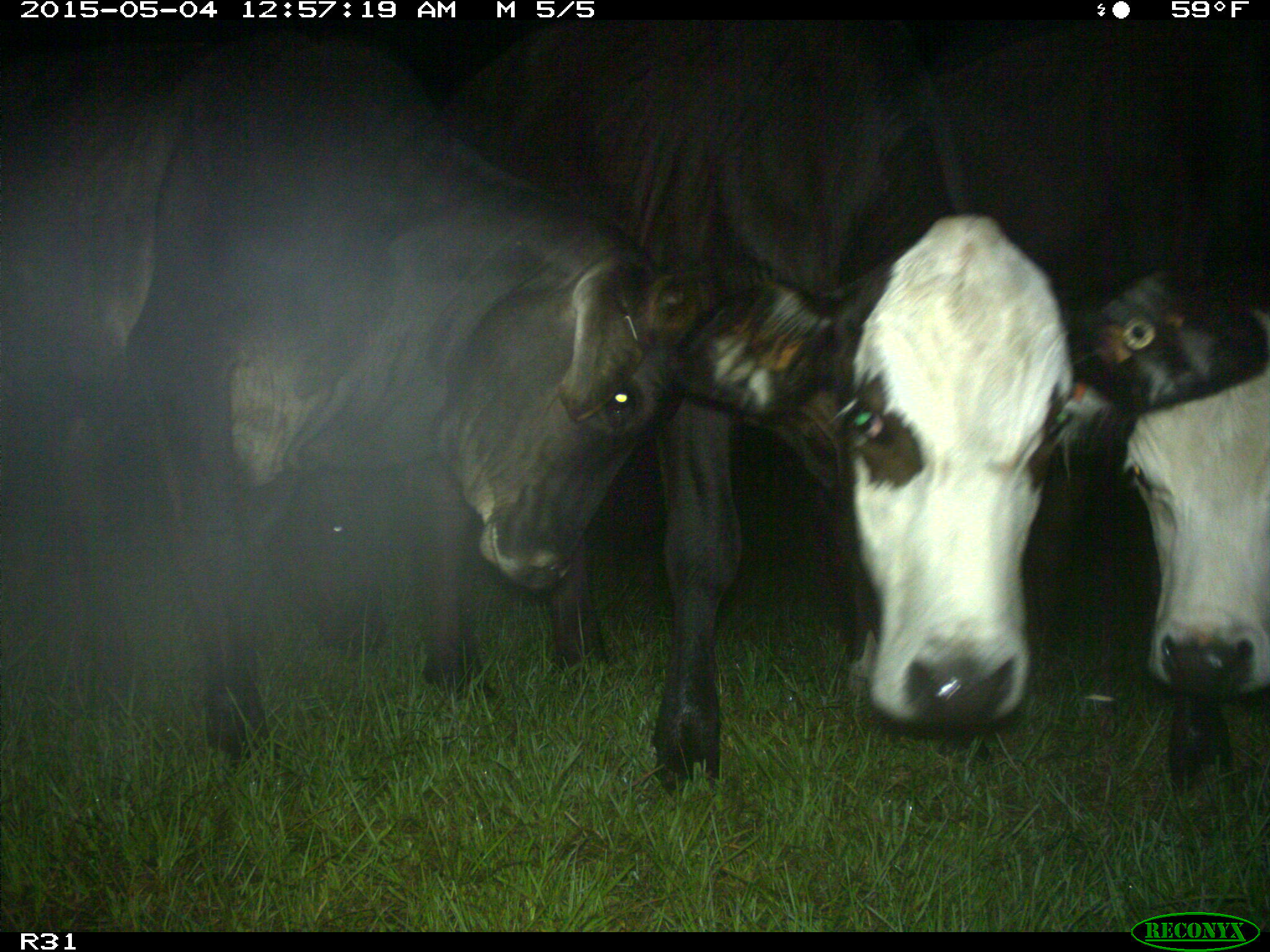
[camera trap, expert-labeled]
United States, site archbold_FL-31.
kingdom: Animalia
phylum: Chordata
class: Mammalia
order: Artiodactyla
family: Bovidae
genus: Bos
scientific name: Bos taurus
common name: domestic cow